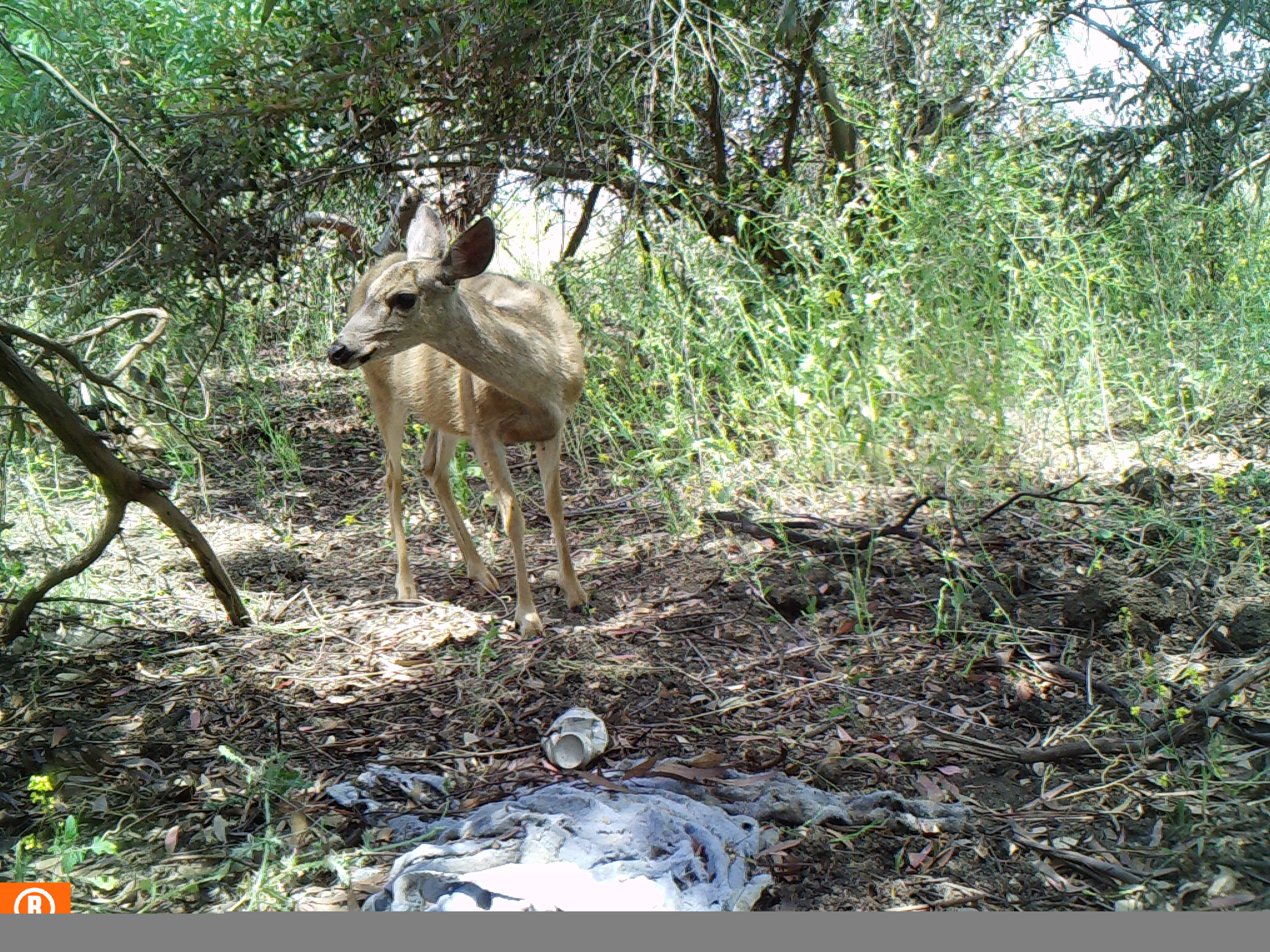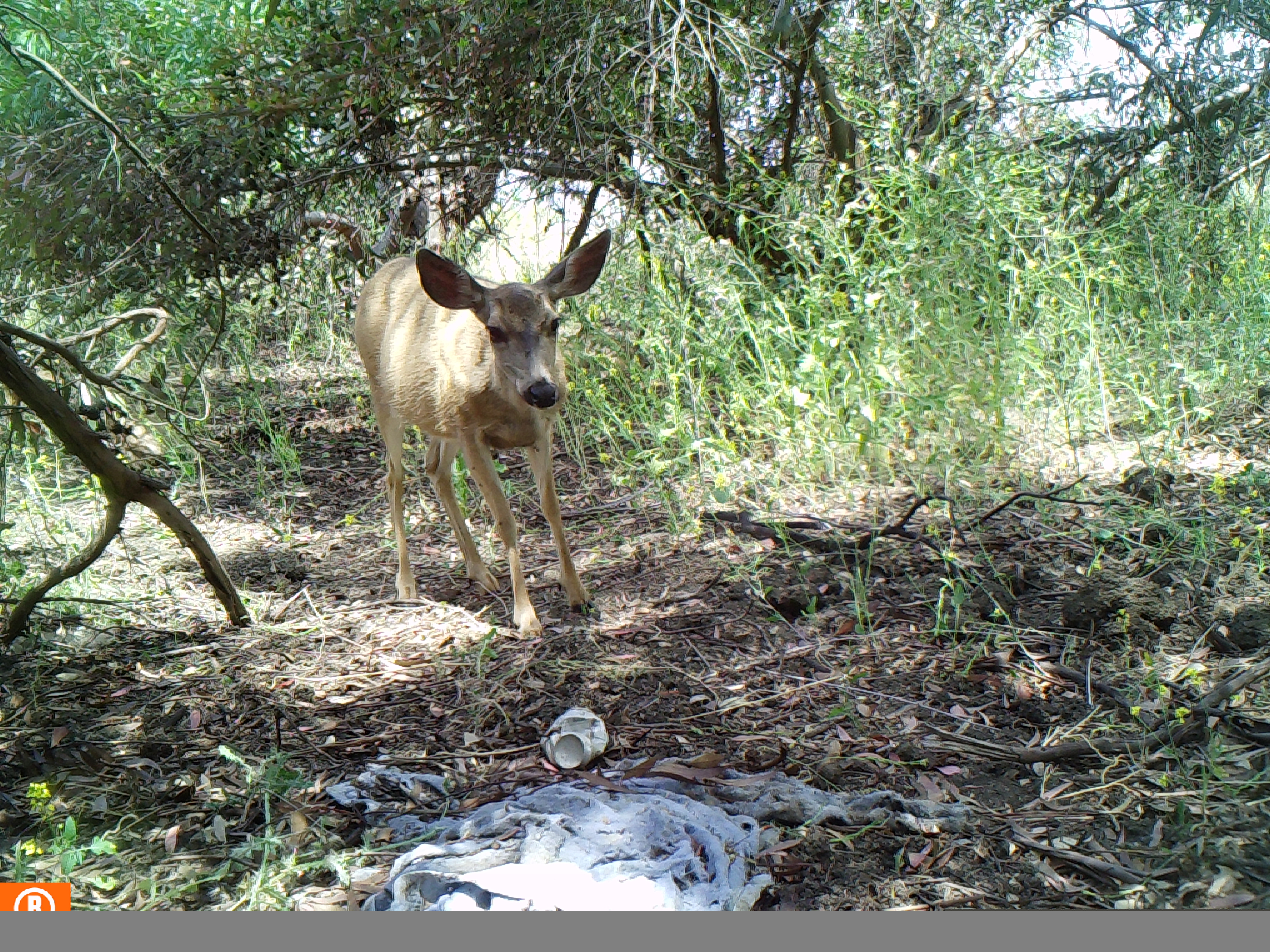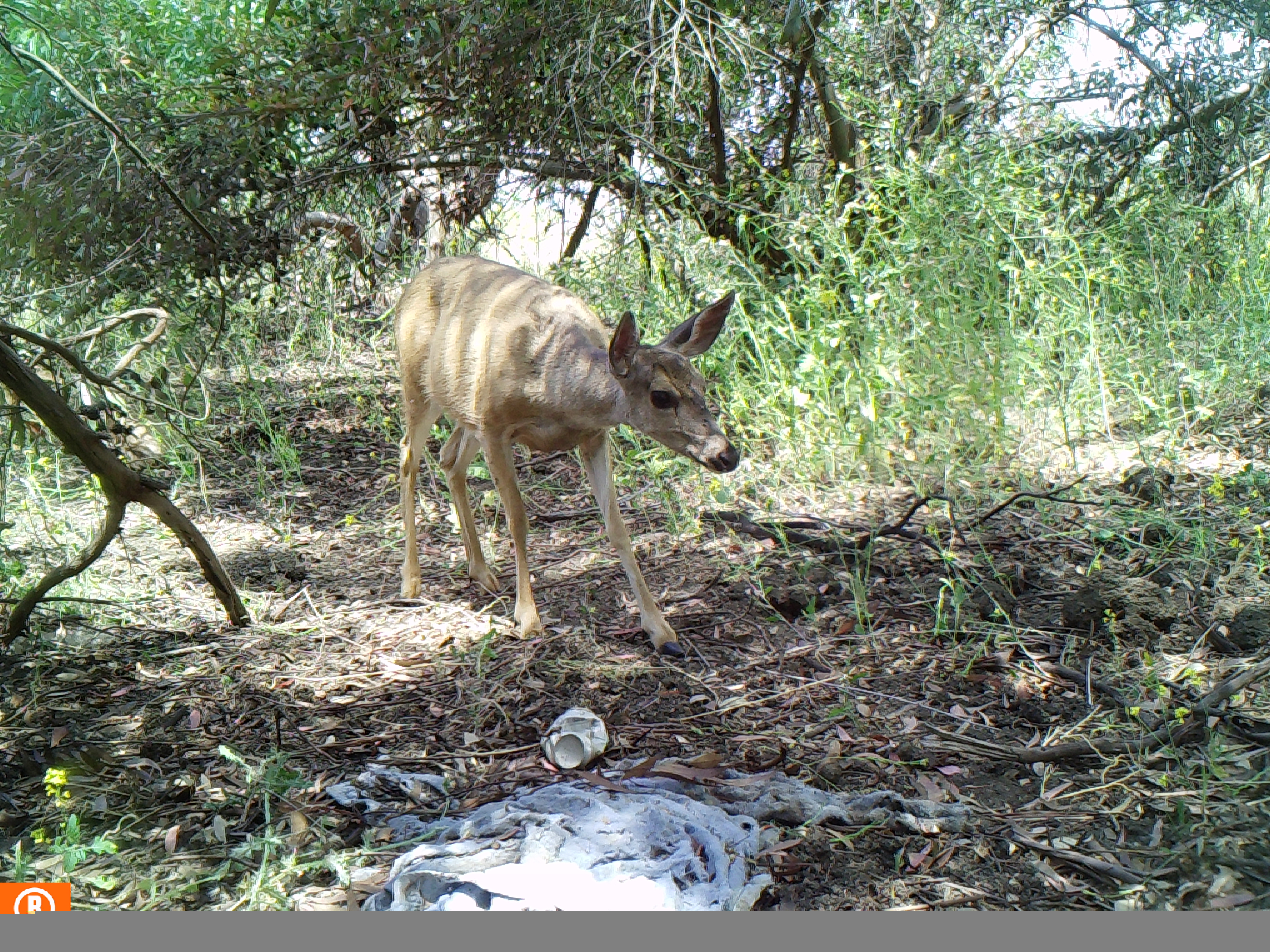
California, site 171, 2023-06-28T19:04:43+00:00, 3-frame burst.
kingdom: Animalia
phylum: Chordata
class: Mammalia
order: Artiodactyla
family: Cervidae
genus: Odocoileus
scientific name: Odocoileus hemionus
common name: mule deer